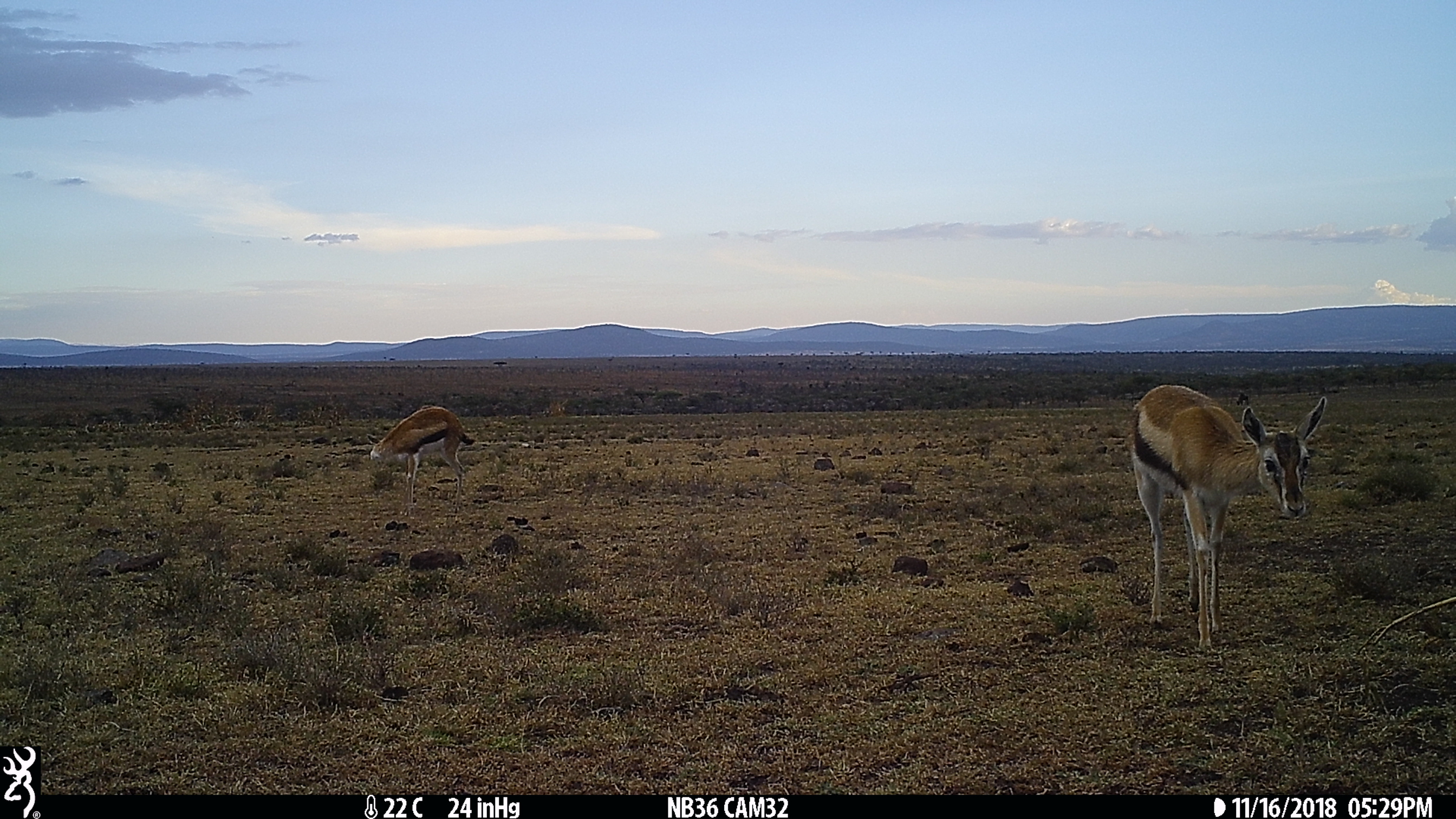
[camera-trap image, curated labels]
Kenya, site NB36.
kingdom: Animalia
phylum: Chordata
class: Mammalia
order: Artiodactyla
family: Bovidae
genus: Eudorcas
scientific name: Eudorcas thomsonii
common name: thomon's gazelle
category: gazelle thomsons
Gazelle thomsons (thomon's gazelle) (Eudorcas thomsonii).